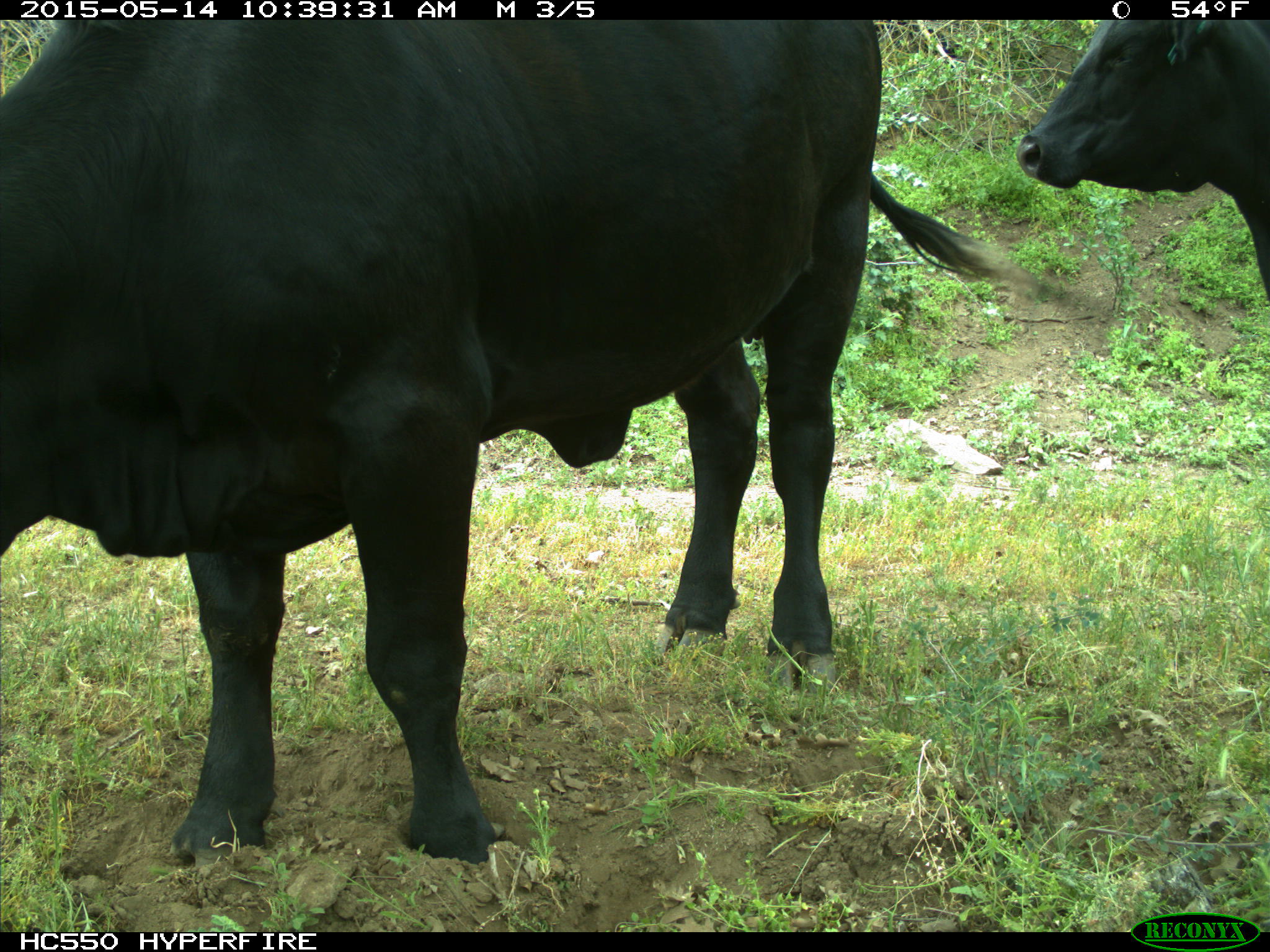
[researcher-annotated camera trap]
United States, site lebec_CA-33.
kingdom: Animalia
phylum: Chordata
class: Mammalia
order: Artiodactyla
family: Bovidae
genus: Bos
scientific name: Bos taurus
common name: domestic cow